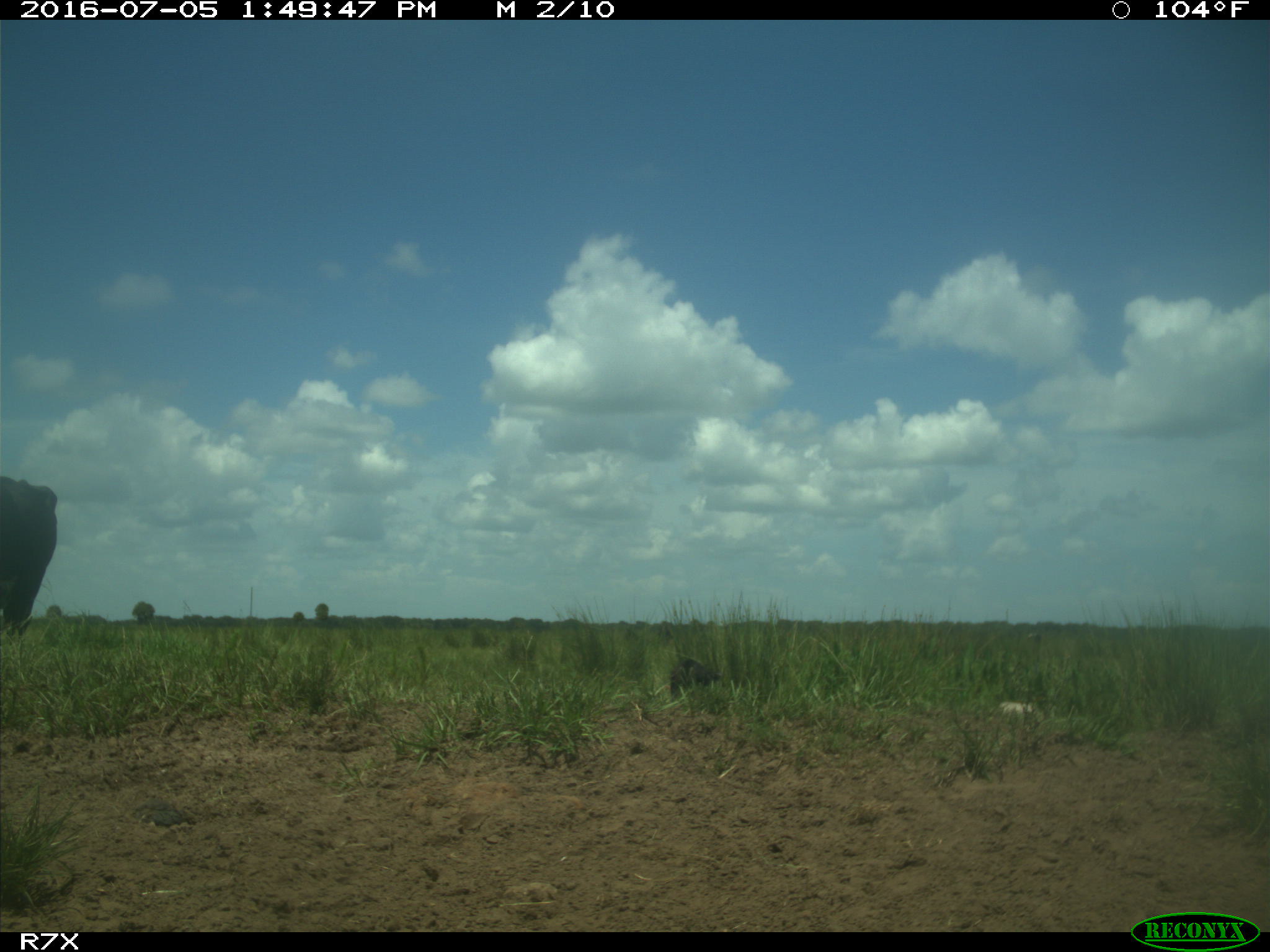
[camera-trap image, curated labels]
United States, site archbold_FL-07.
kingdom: Animalia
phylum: Chordata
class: Mammalia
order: Artiodactyla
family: Bovidae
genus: Bos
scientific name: Bos taurus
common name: domestic cow